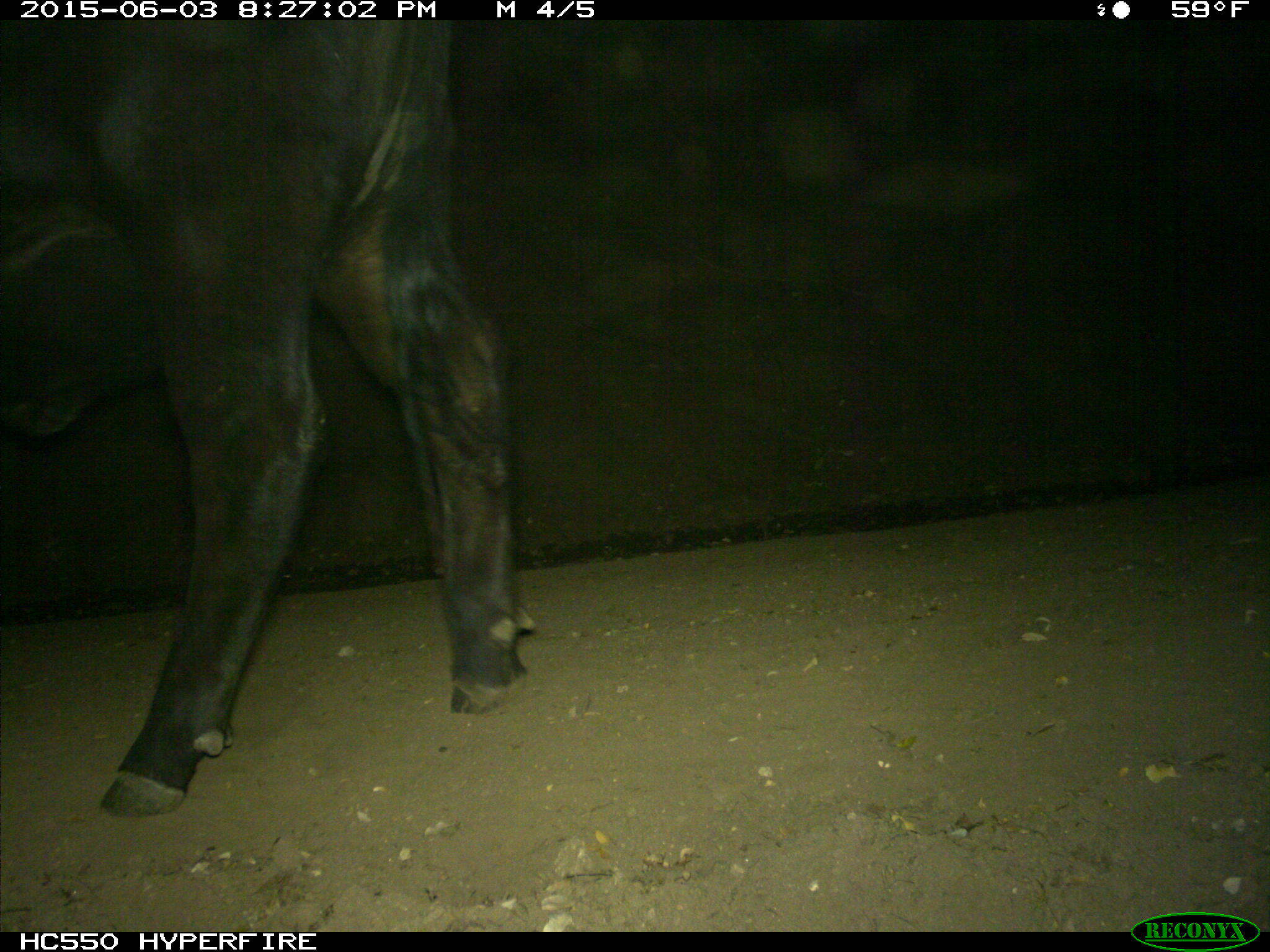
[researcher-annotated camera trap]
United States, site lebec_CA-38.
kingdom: Animalia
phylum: Chordata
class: Mammalia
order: Artiodactyla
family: Bovidae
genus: Bos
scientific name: Bos taurus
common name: domestic cow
Bos taurus (domestic cow).